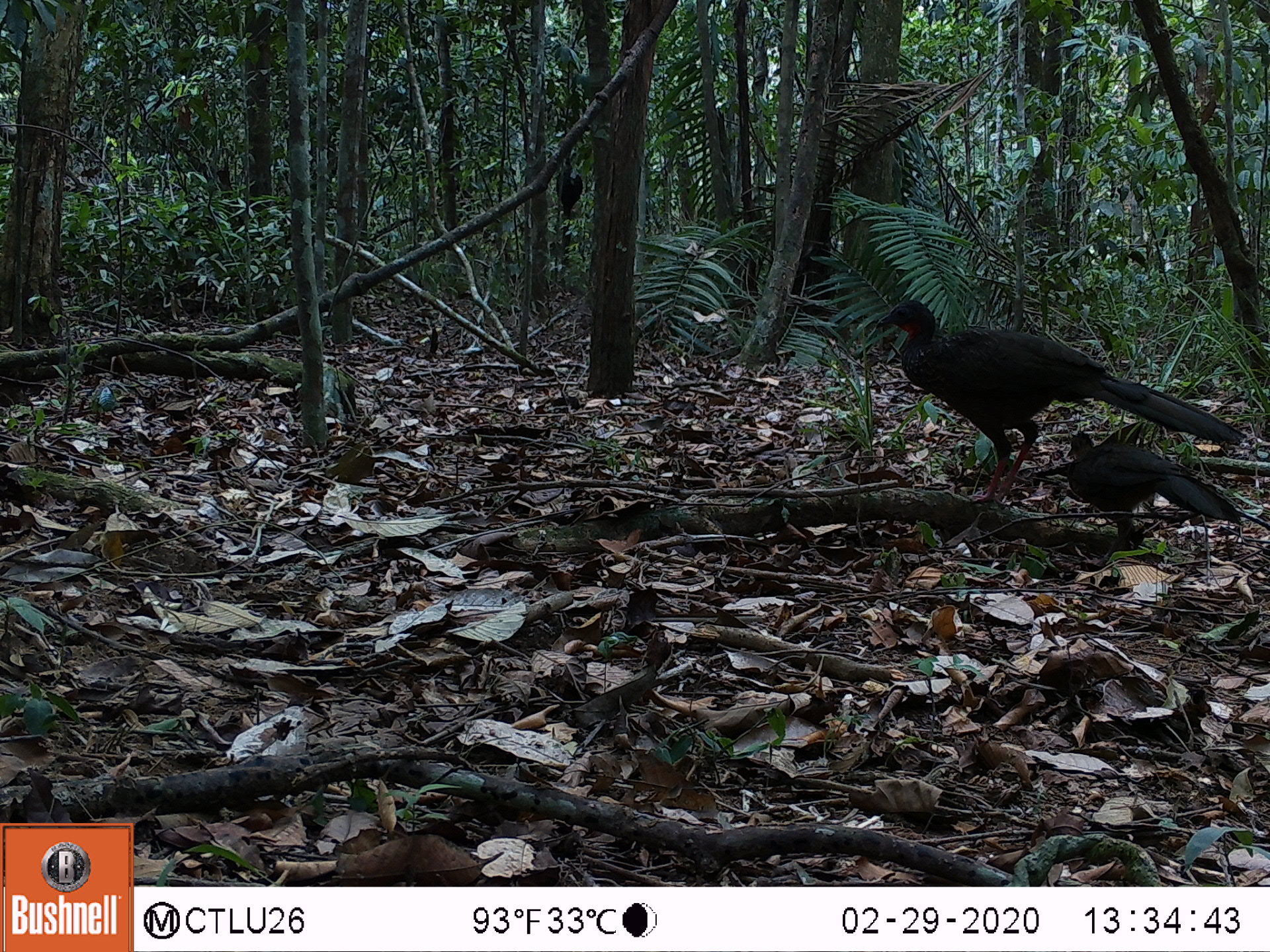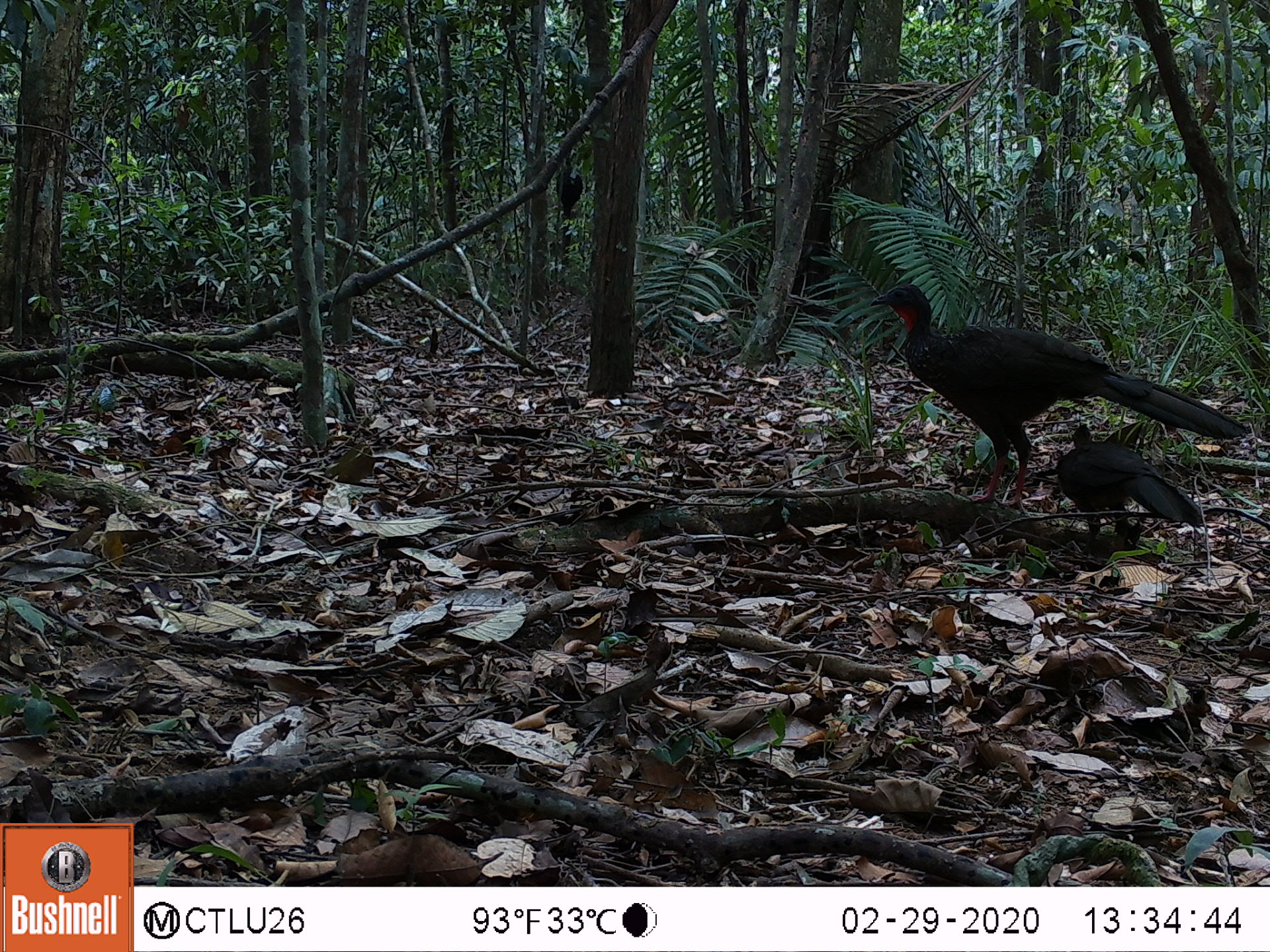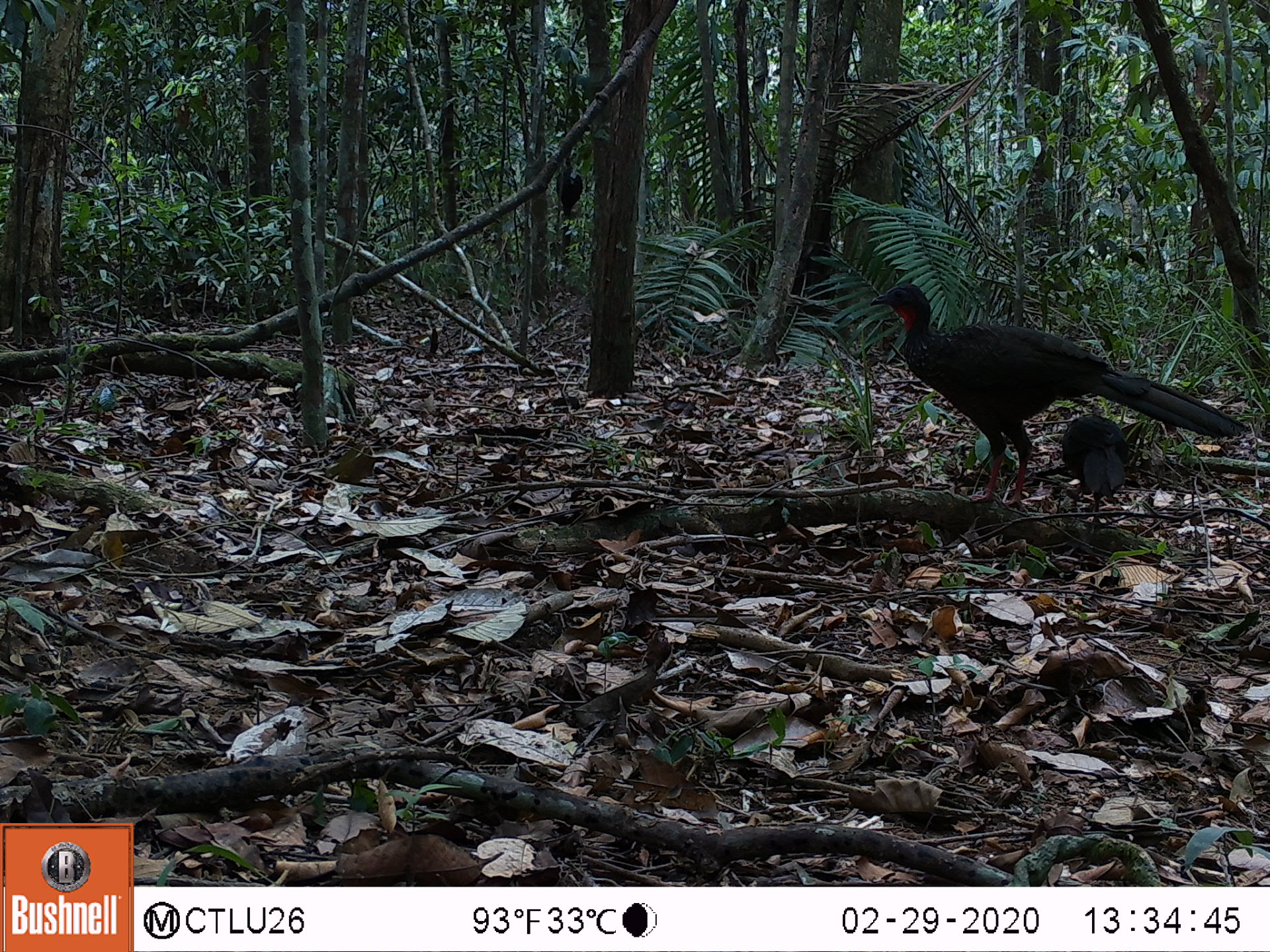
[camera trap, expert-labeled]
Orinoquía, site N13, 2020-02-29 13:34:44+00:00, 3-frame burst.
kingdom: Animalia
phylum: Chordata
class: Aves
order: Galliformes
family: Cracidae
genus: Penelope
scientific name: Penelope jacquacu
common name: spix's guan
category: spixs guan